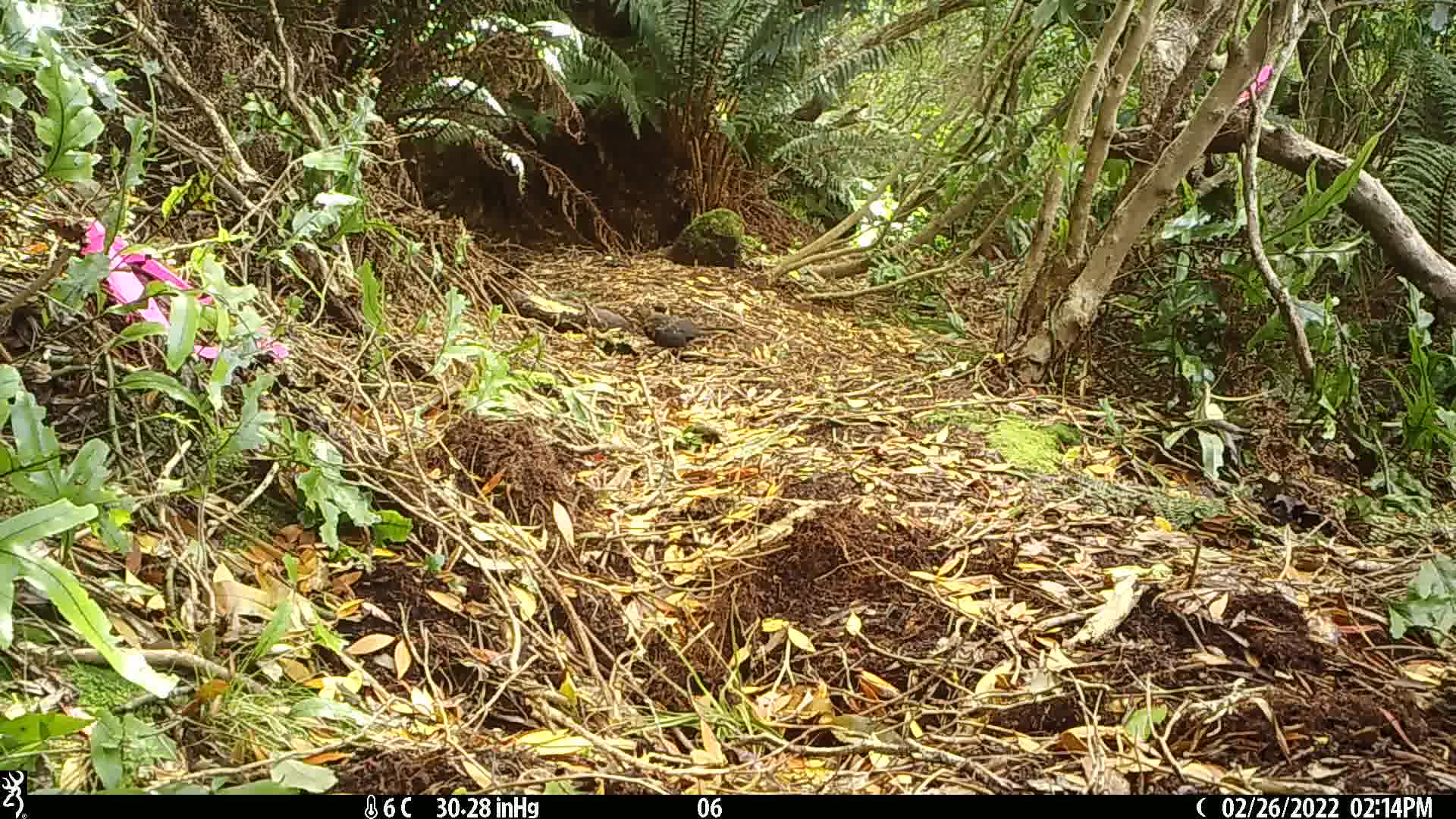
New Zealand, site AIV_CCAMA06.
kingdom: Animalia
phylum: Chordata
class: Aves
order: Passeriformes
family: Turdidae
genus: Turdus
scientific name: Turdus merula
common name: eurasian blackbird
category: blackbird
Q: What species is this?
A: Blackbird (eurasian blackbird) (Turdus merula).